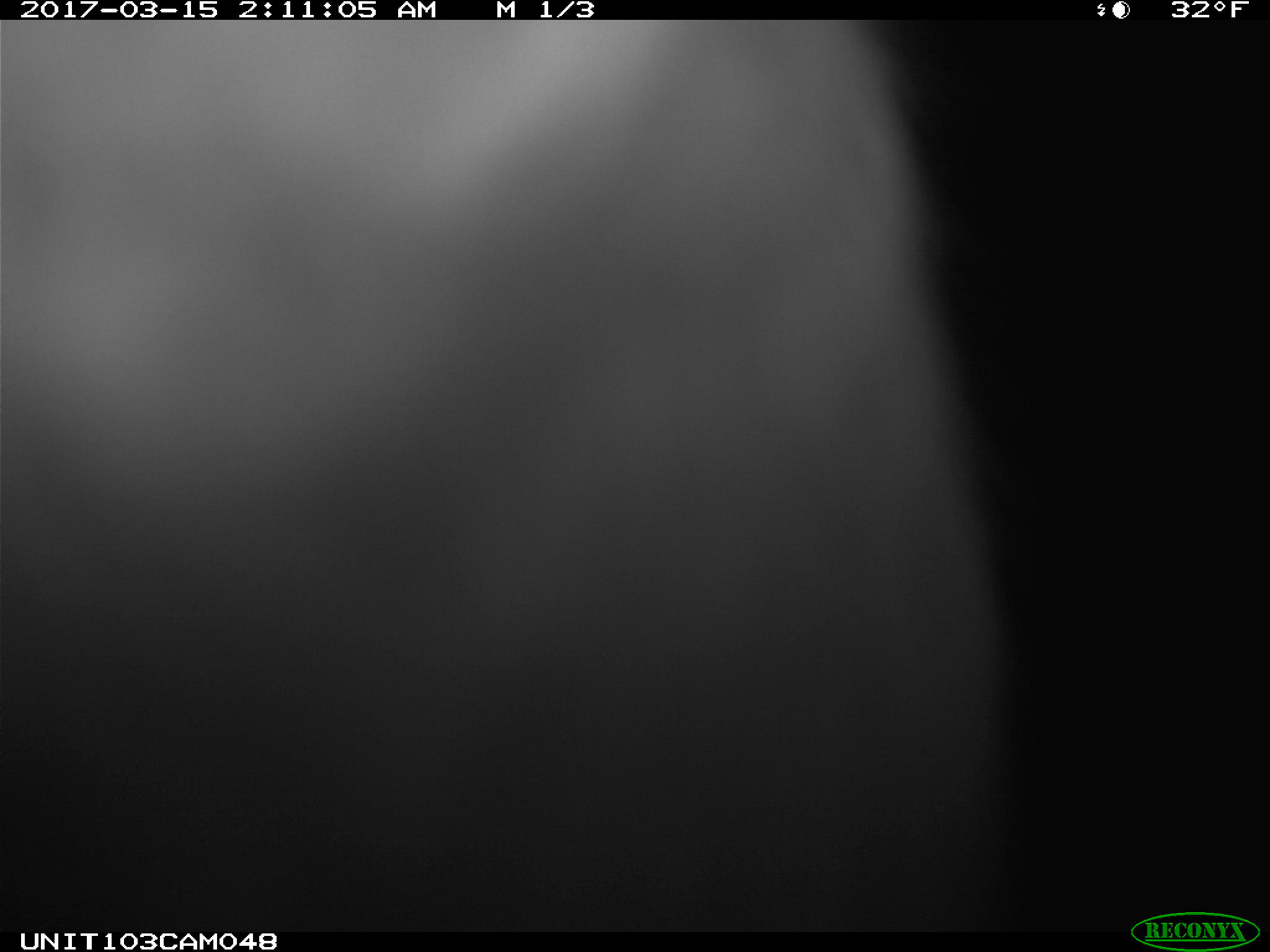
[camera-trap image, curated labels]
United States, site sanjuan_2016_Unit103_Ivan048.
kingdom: Animalia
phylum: Chordata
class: Mammalia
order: Lagomorpha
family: Leporidae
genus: Lepus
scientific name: Lepus americanus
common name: snowshoe hare